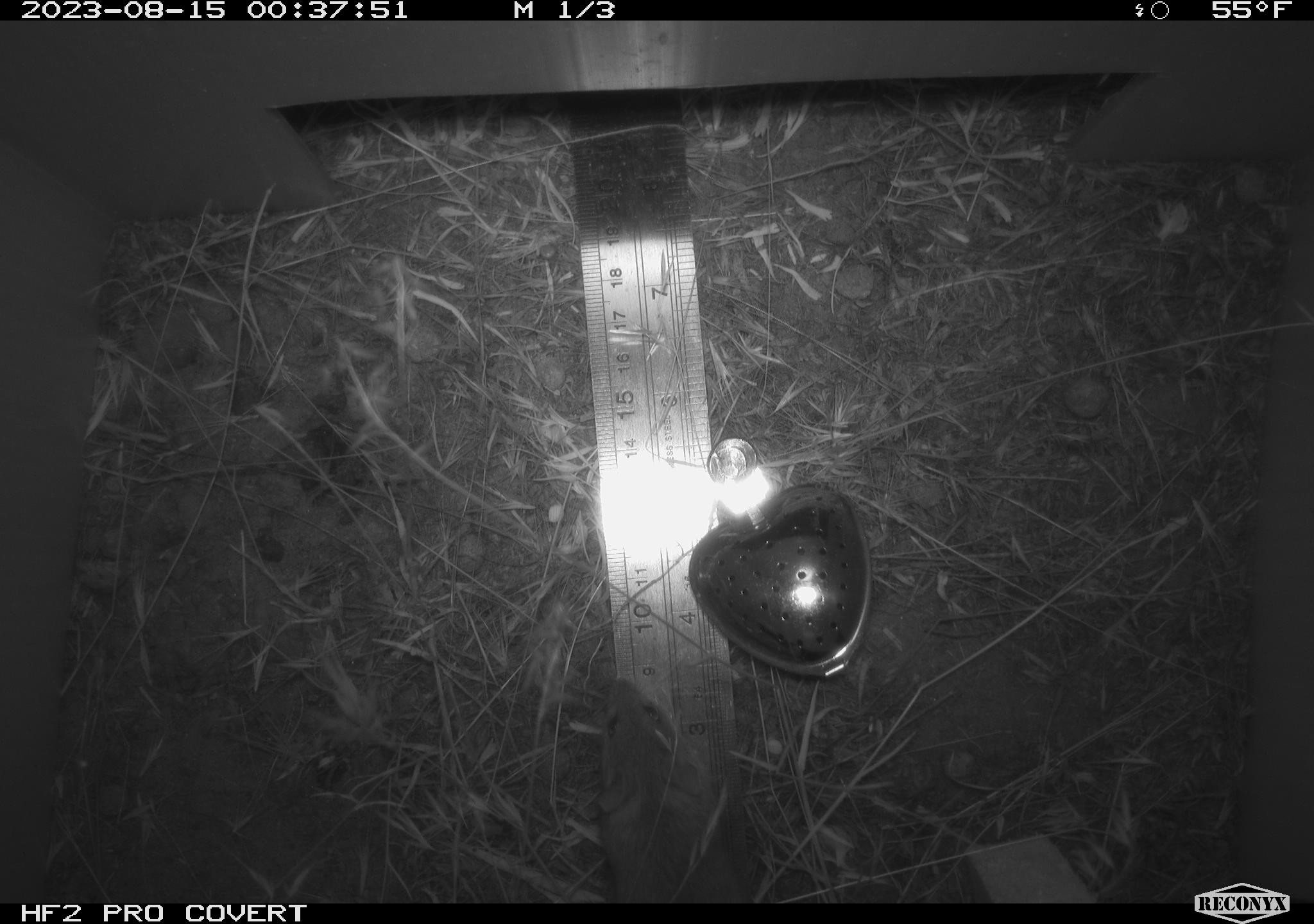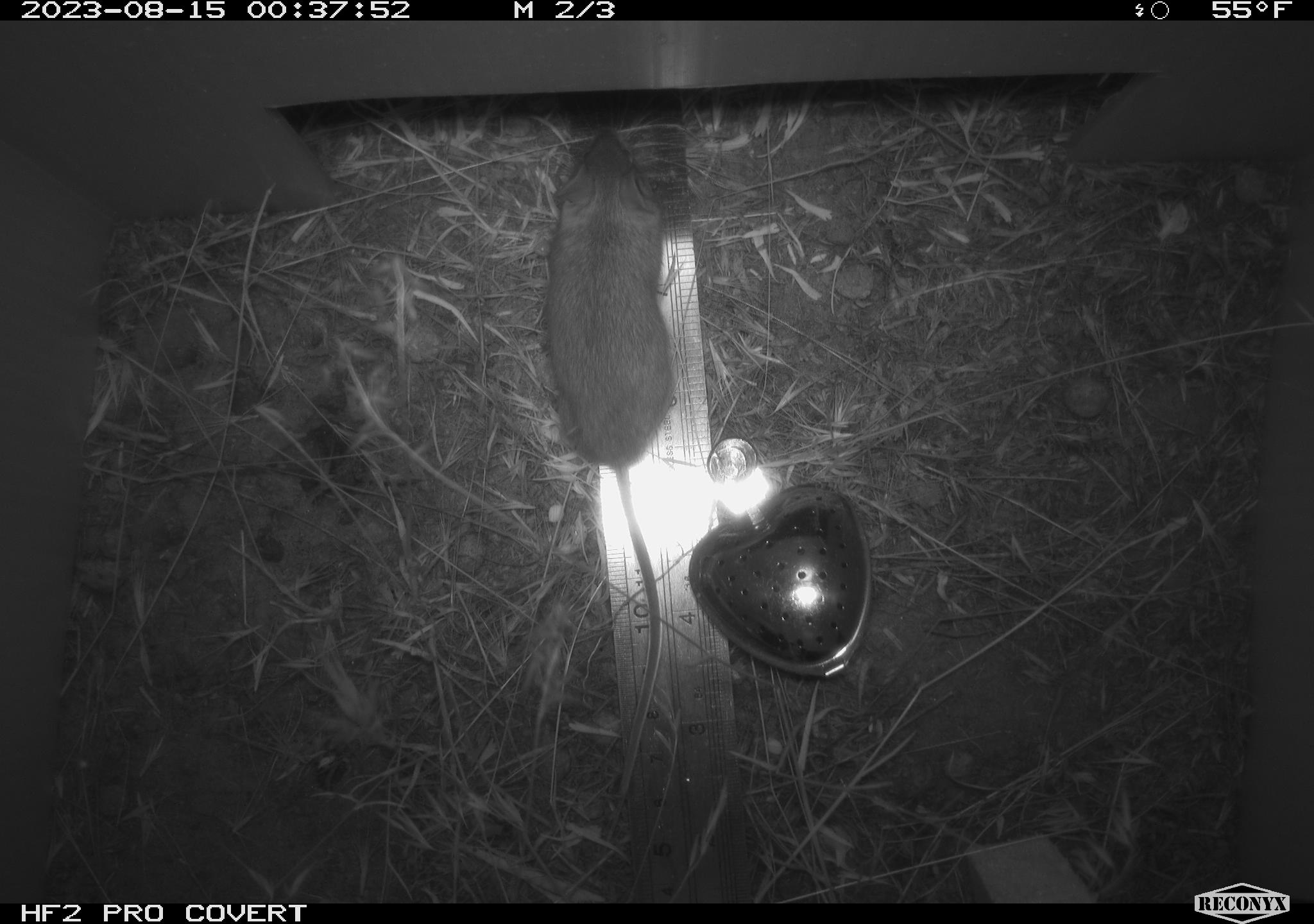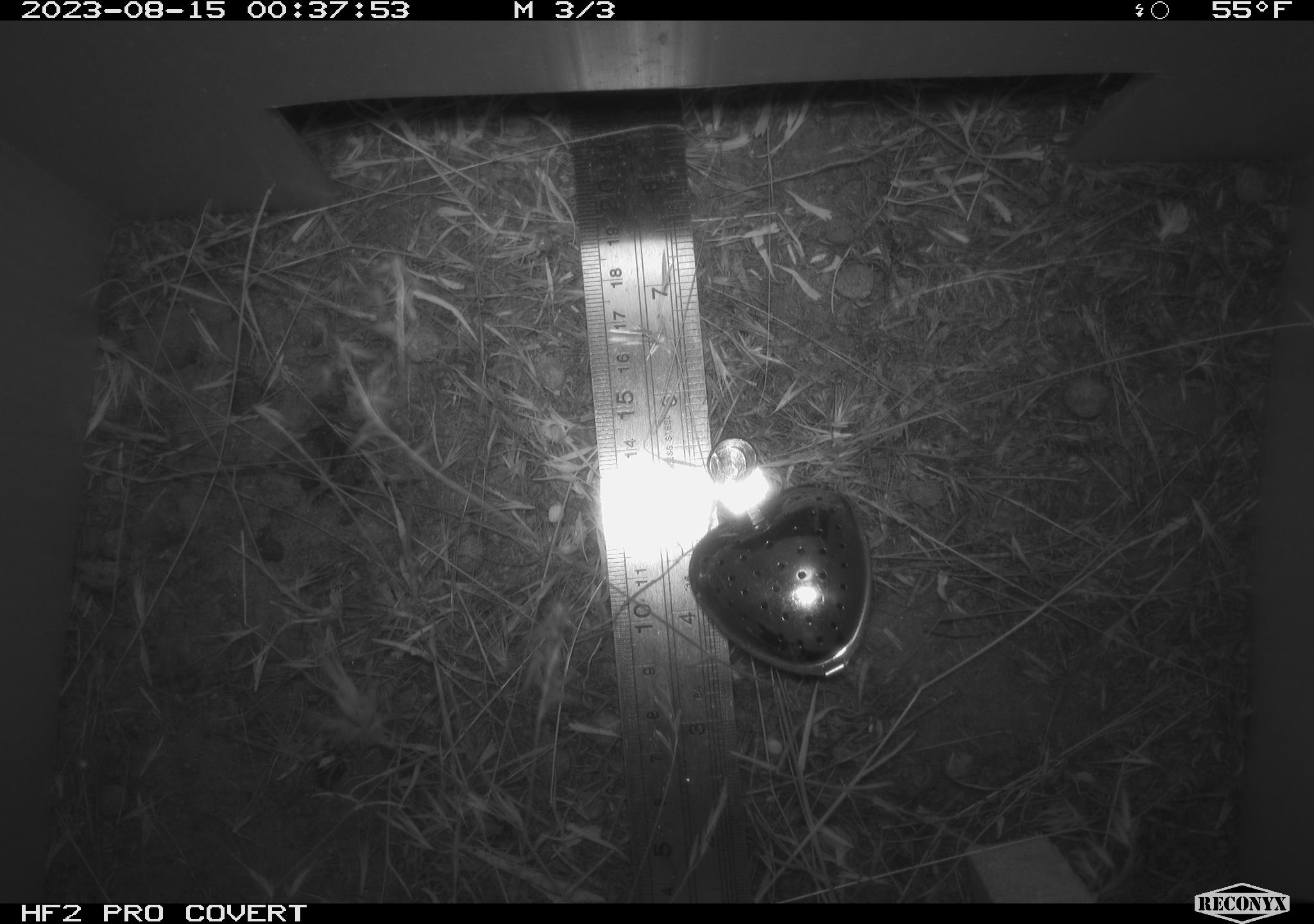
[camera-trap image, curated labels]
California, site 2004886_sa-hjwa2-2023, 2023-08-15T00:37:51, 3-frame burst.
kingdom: Animalia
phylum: Chordata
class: Mammalia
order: Rodentia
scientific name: Rodentia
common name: mouse species